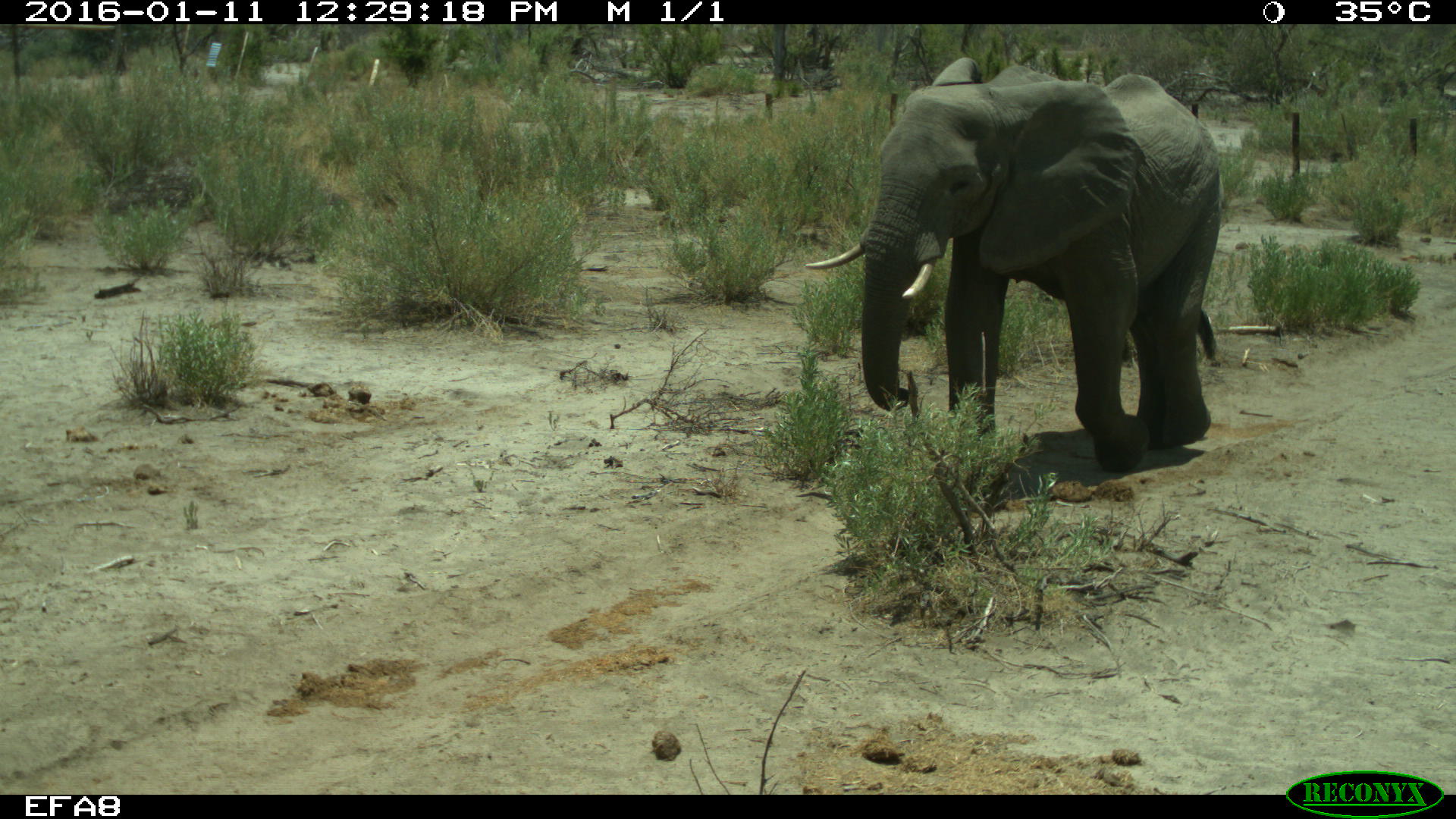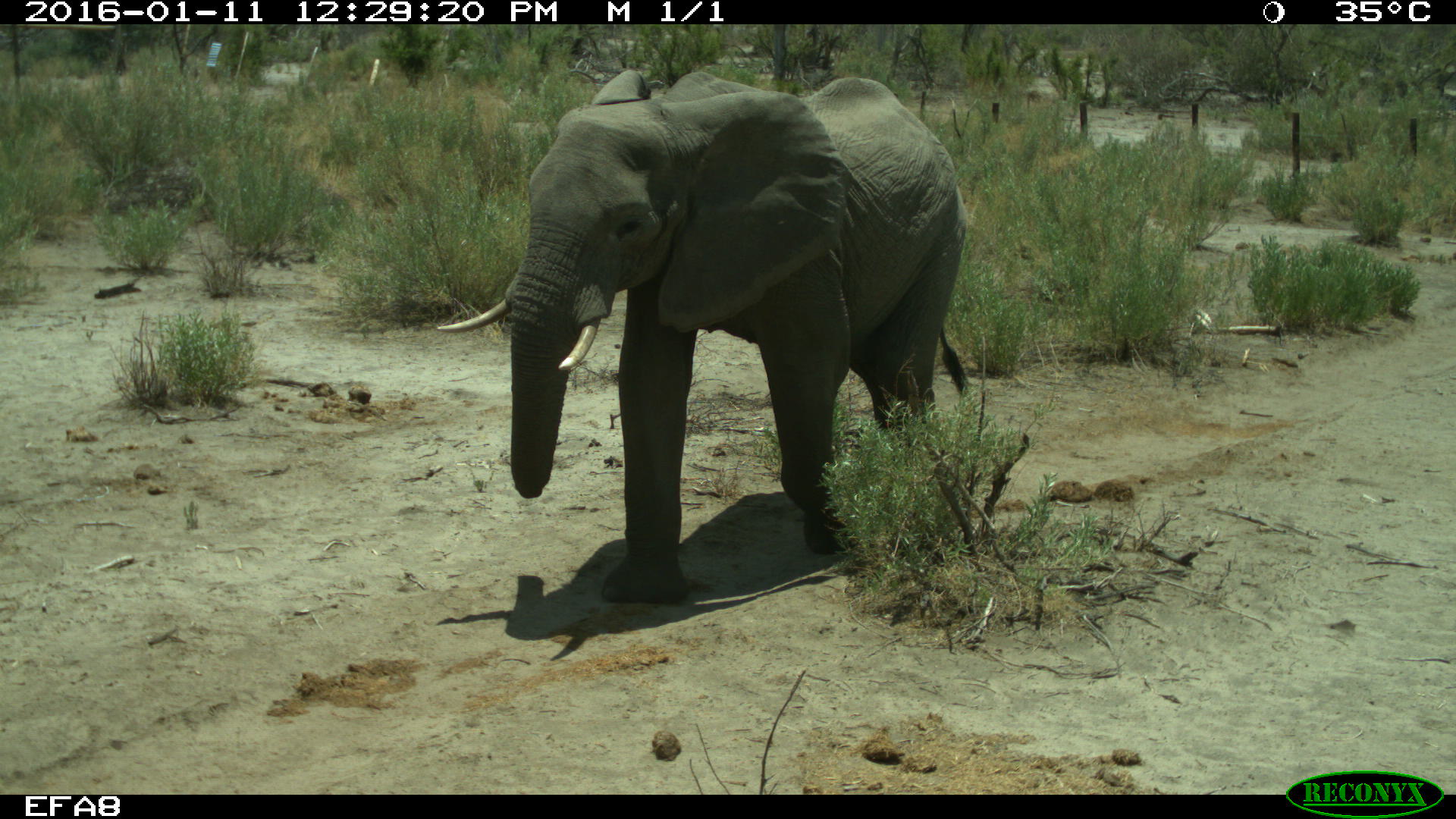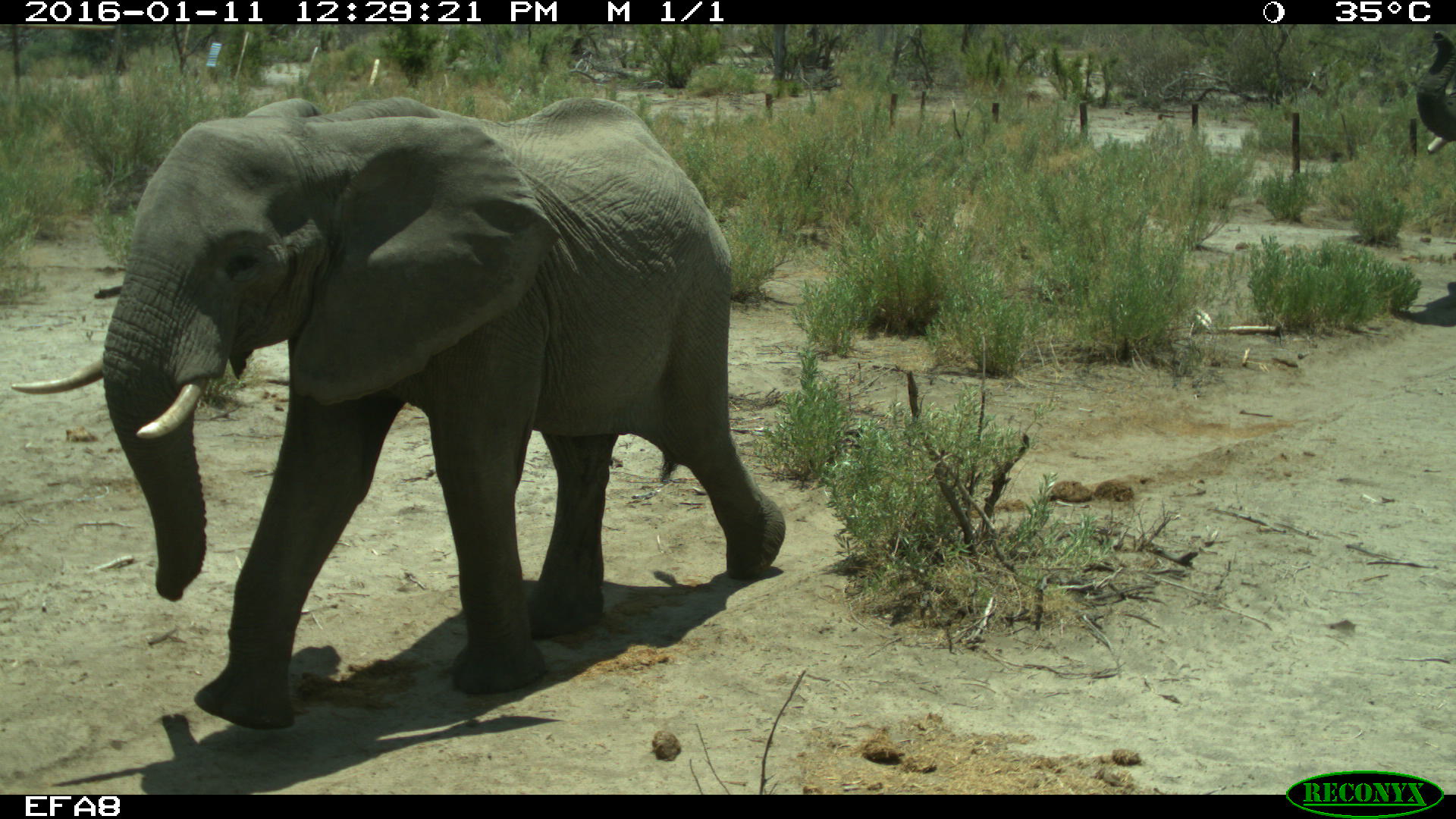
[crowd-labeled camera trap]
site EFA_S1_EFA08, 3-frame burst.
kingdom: Animalia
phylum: Chordata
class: Mammalia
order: Proboscidea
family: Elephantidae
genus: Loxodonta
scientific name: Loxodonta africana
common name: african bush elephant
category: elephant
Elephant (african bush elephant) (Loxodonta africana), count 2. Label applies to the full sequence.